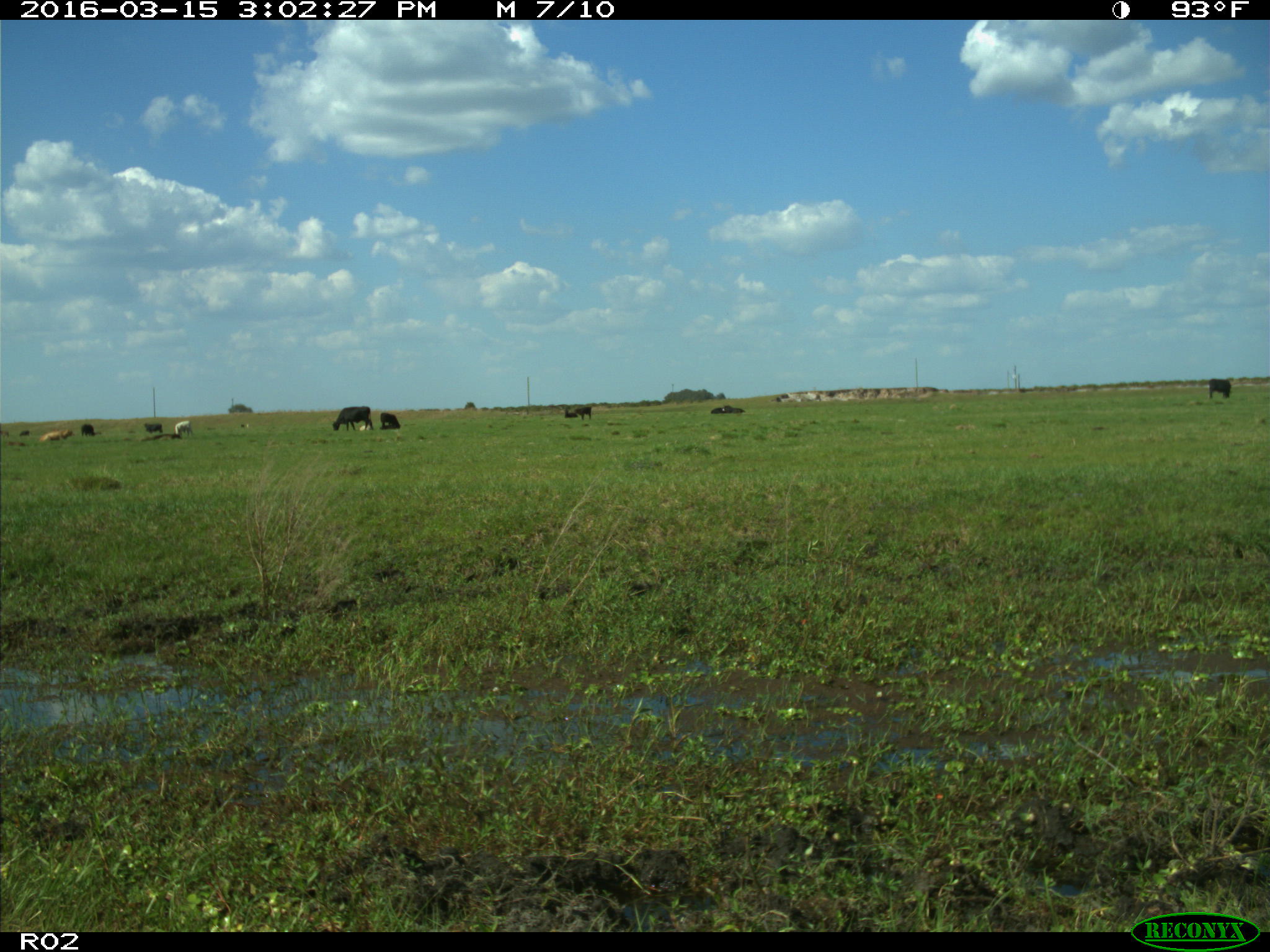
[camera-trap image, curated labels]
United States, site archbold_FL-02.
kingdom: Animalia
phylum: Chordata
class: Mammalia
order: Artiodactyla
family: Bovidae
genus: Bos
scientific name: Bos taurus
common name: domestic cow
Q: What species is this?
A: Bos taurus (domestic cow).